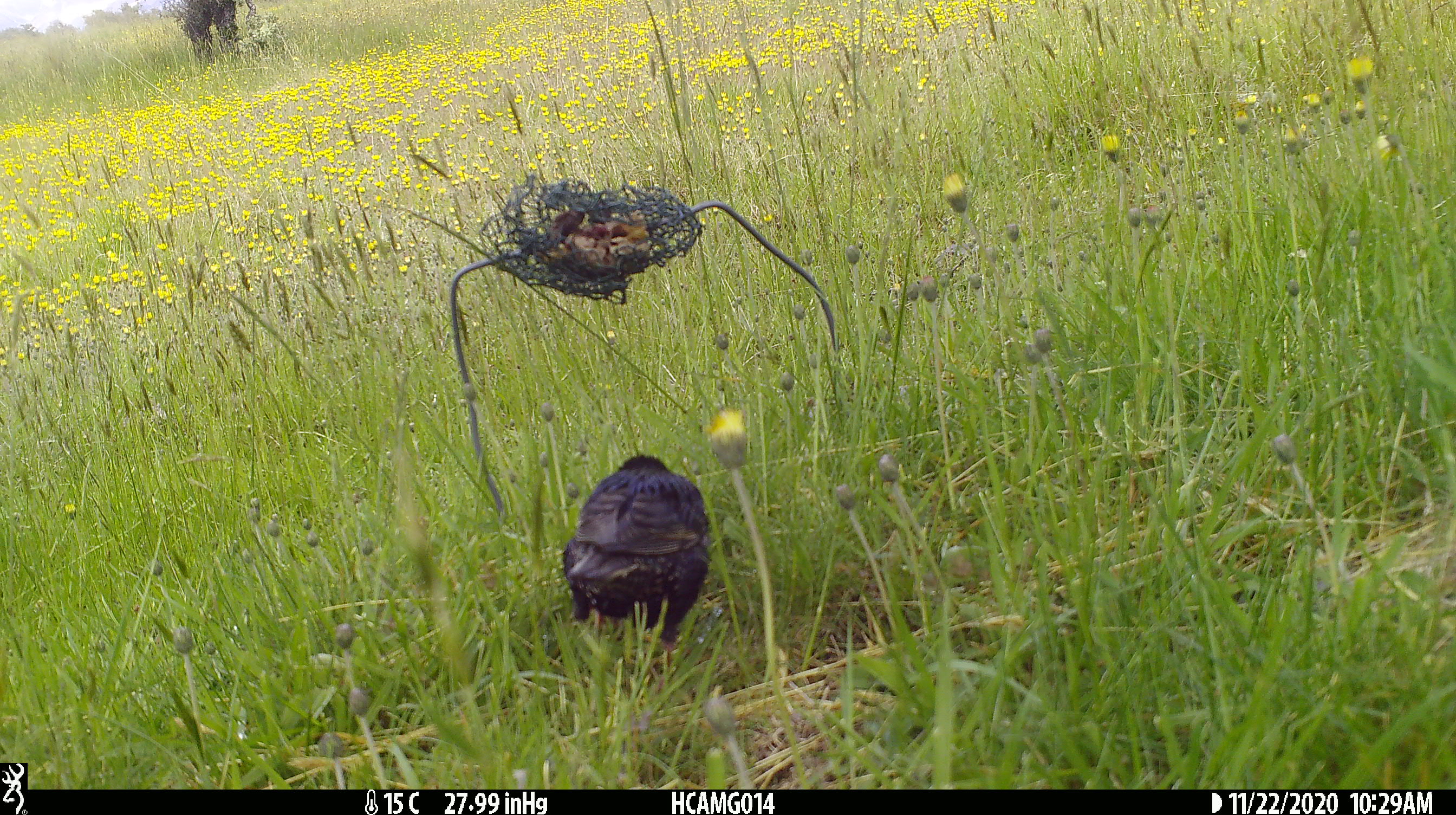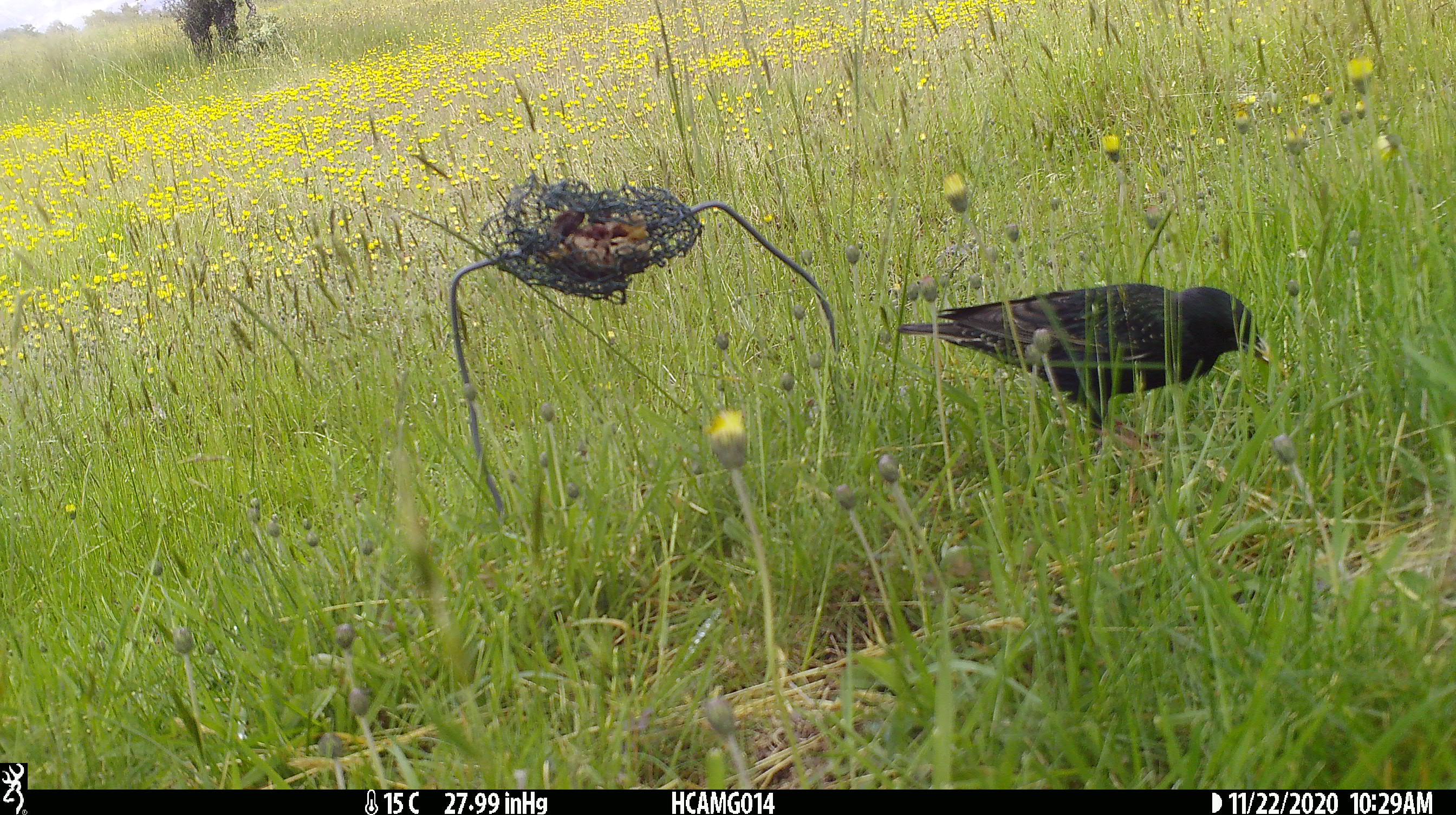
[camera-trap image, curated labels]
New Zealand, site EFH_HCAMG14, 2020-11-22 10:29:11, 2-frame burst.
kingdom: Animalia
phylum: Chordata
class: Aves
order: Passeriformes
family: Sturnidae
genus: Sturnus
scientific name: Sturnus vulgaris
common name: european starling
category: starling